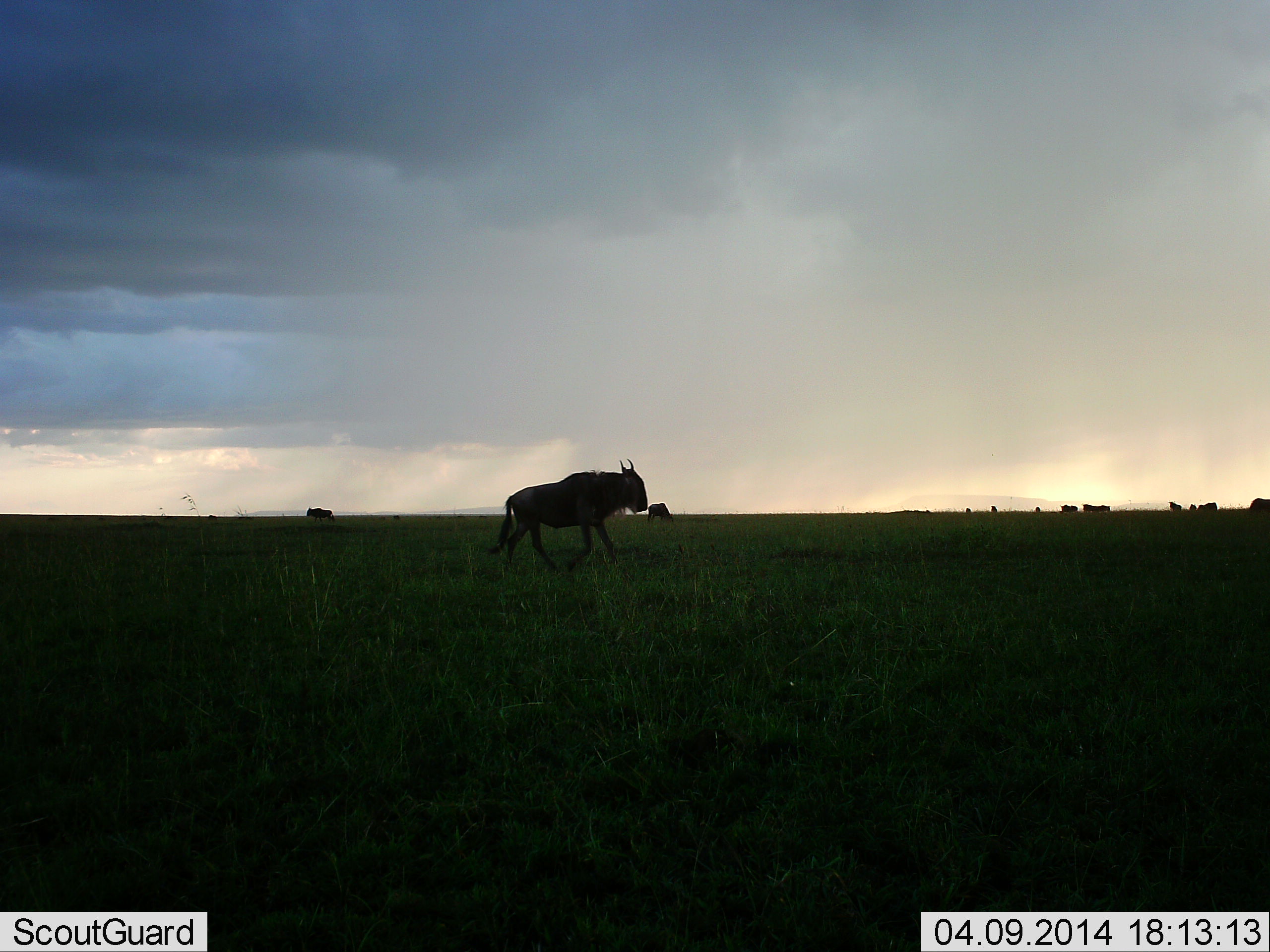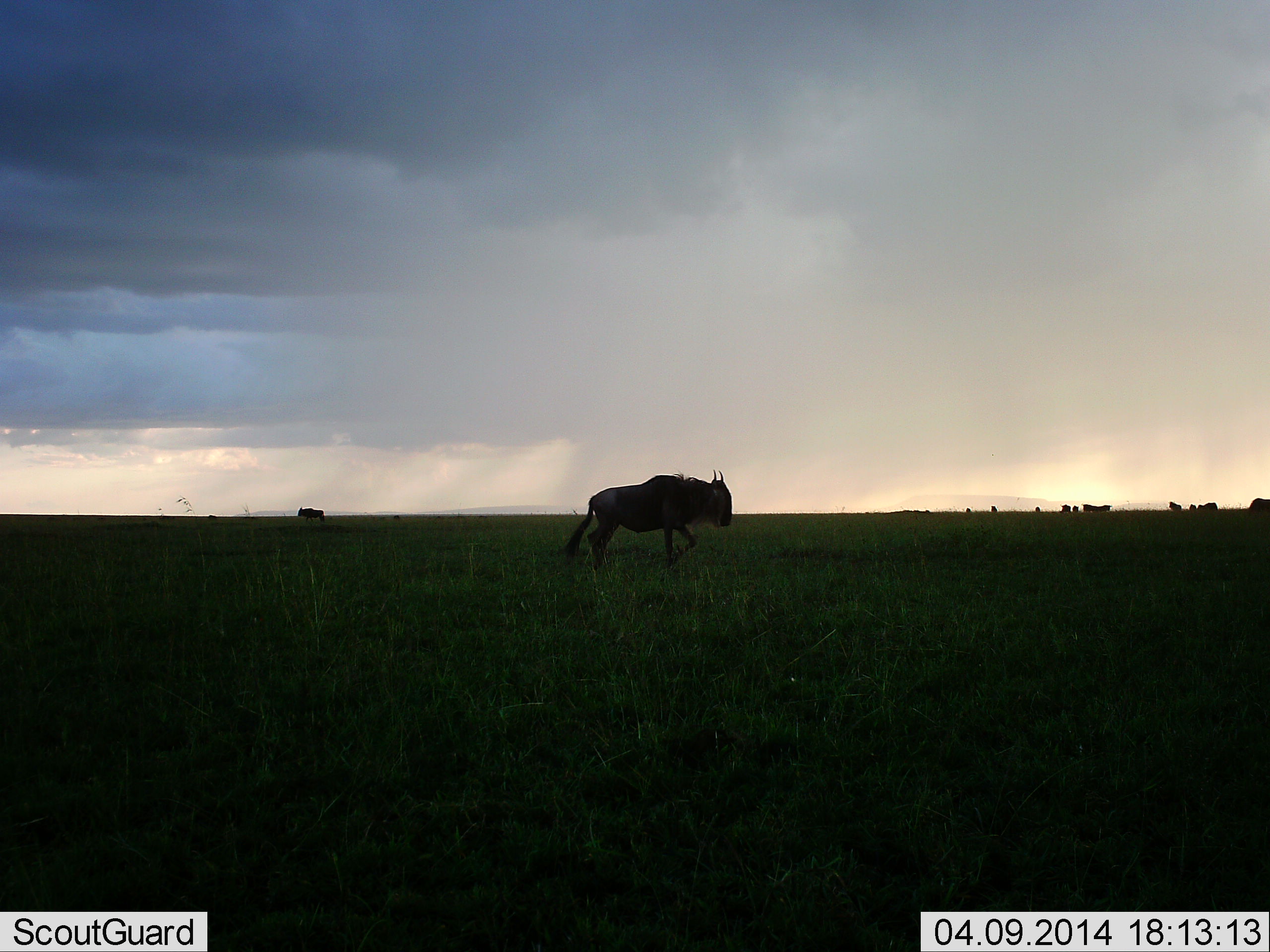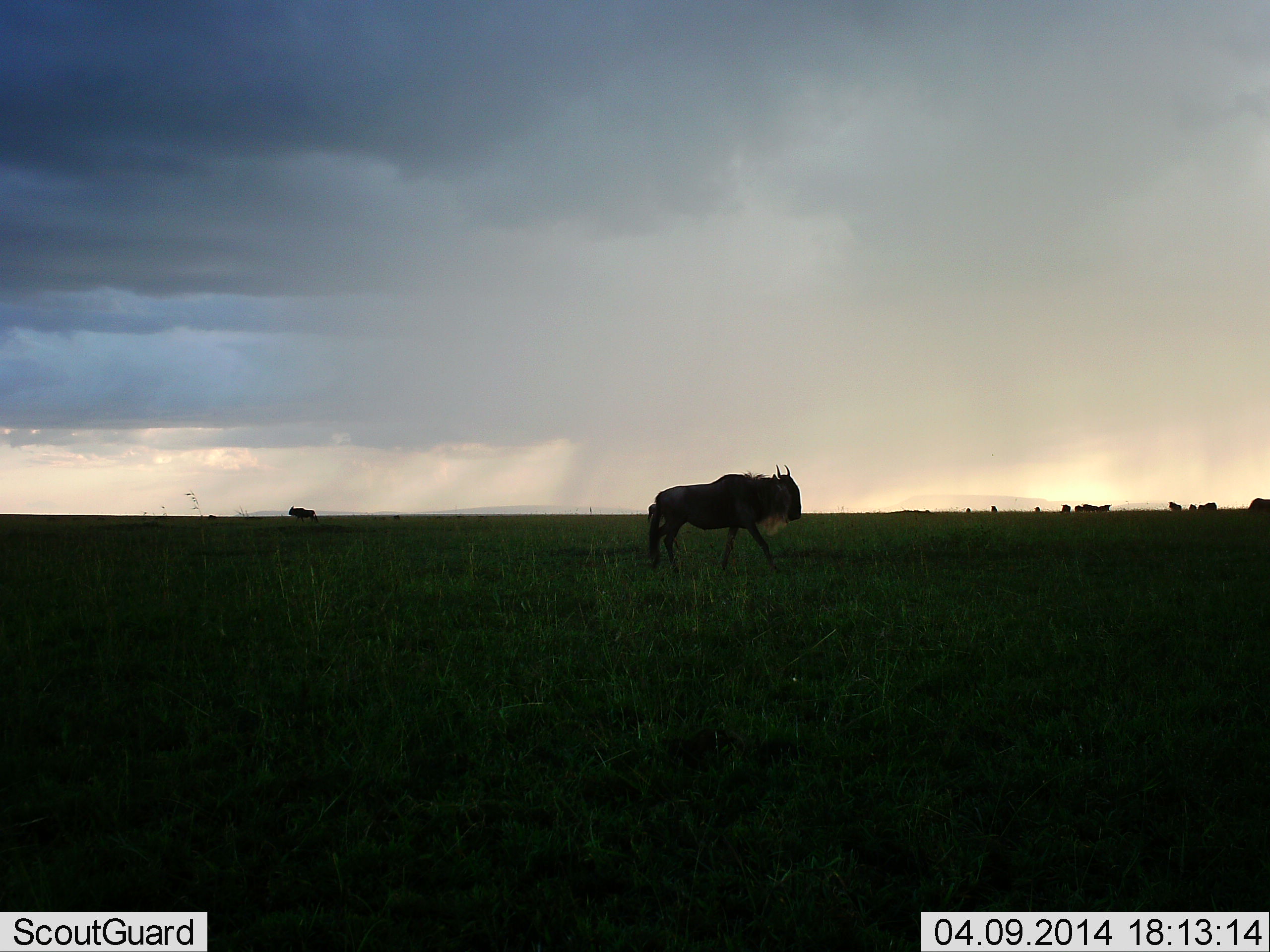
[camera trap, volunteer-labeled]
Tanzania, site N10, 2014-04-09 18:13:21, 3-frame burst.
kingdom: Animalia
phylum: Chordata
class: Mammalia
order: Artiodactyla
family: Bovidae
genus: Connochaetes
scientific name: Connochaetes taurinus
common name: blue wildebeest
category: wildebeest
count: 11-50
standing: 30%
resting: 0%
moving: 100%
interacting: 0%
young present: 0%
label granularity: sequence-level